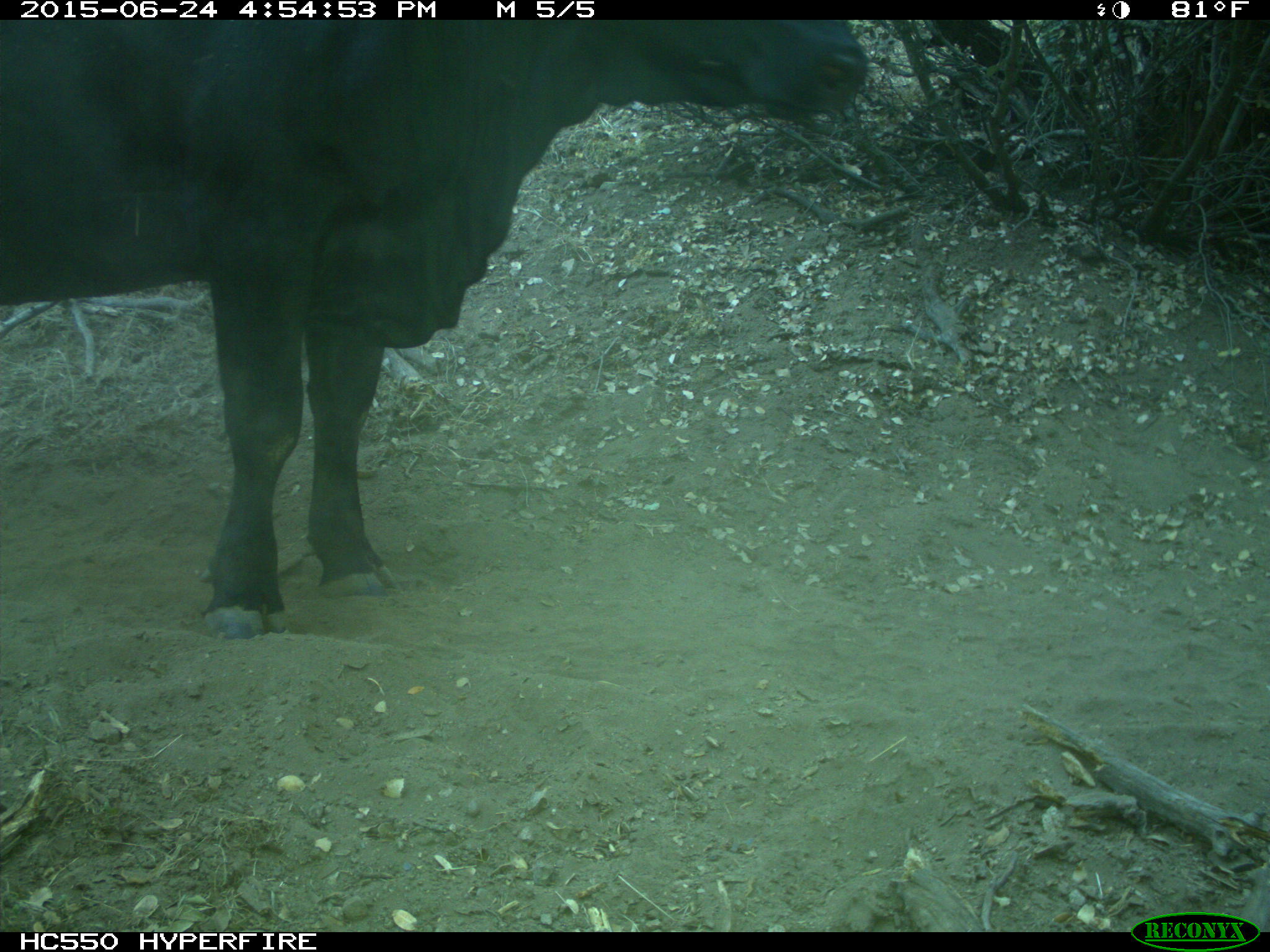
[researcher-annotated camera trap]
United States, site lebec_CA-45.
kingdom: Animalia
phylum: Chordata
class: Mammalia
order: Artiodactyla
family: Bovidae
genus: Bos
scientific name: Bos taurus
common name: domestic cow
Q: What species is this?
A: Bos taurus (domestic cow).